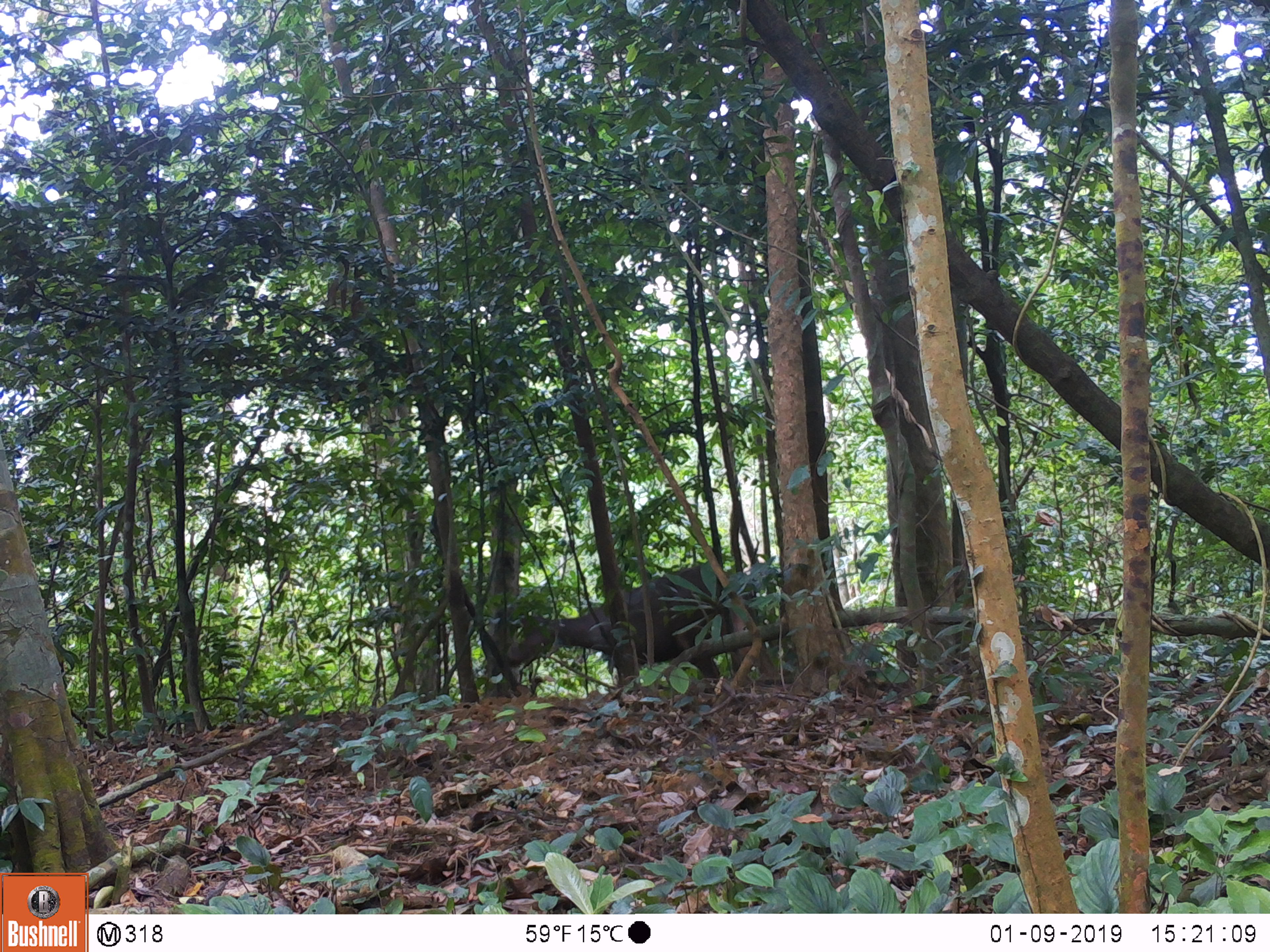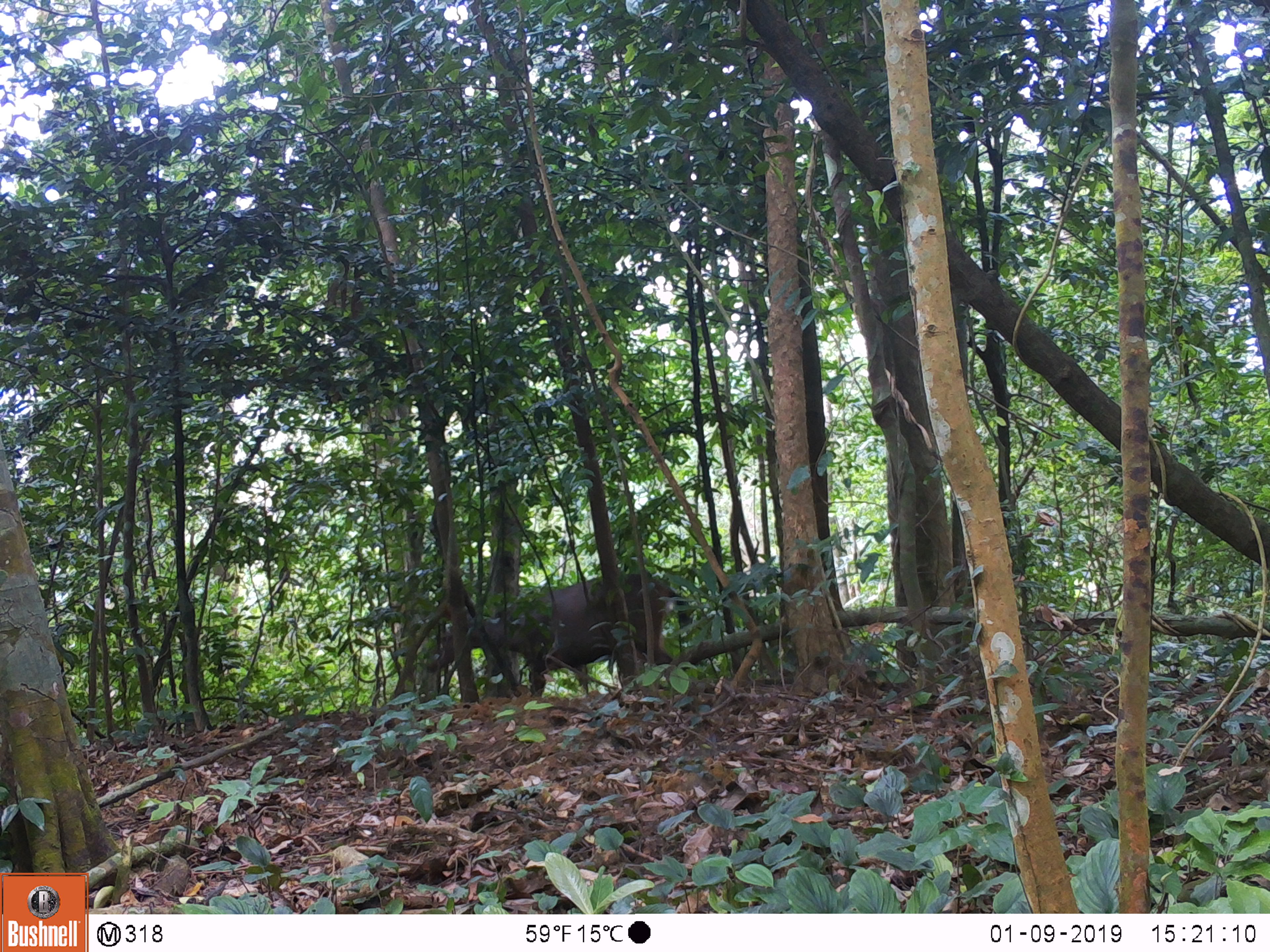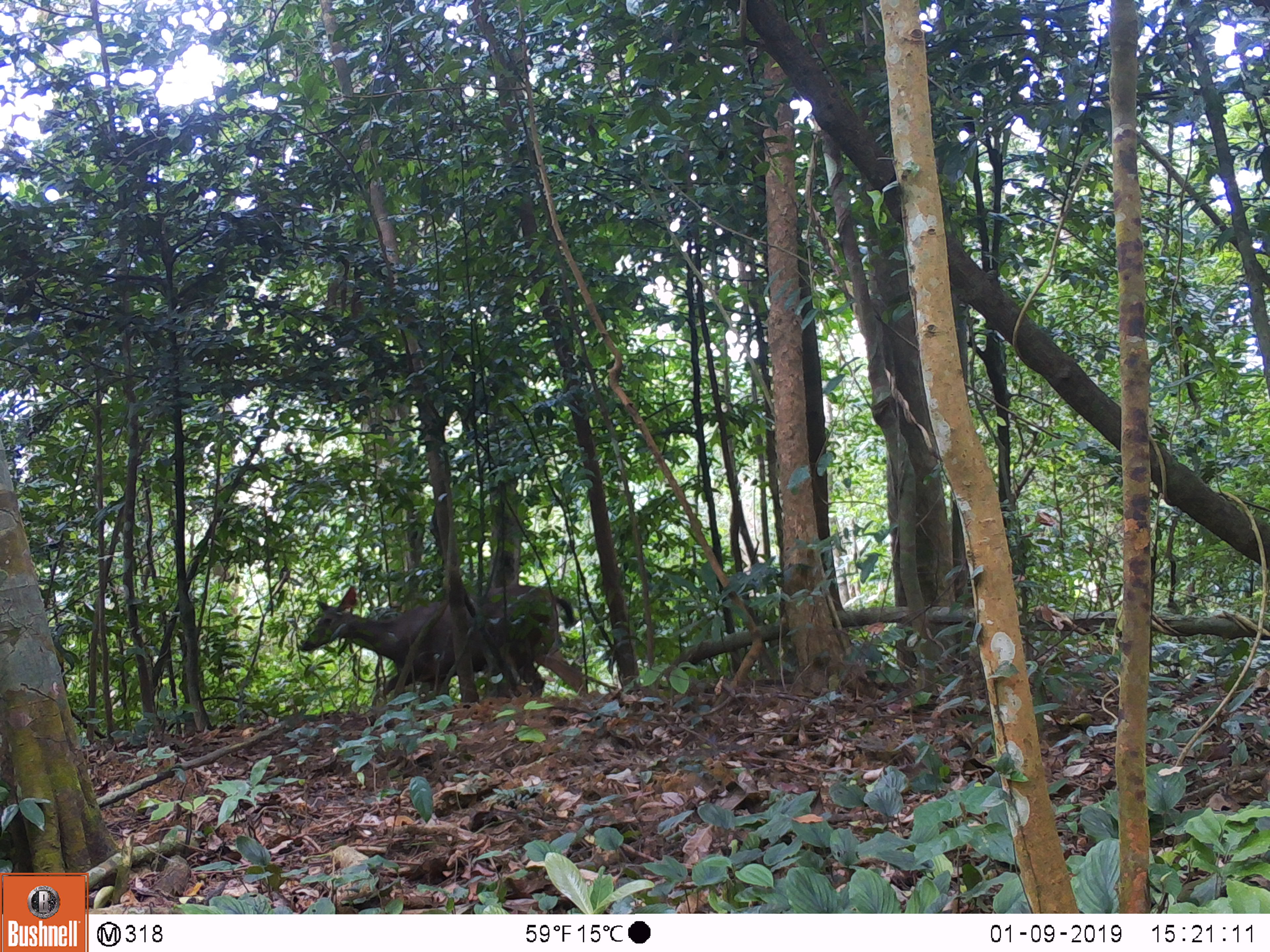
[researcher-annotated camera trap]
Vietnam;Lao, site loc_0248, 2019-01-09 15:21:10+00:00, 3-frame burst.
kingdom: Animalia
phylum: Chordata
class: Mammalia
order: Artiodactyla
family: Cervidae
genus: Rusa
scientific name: Rusa unicolor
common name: sambar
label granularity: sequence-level